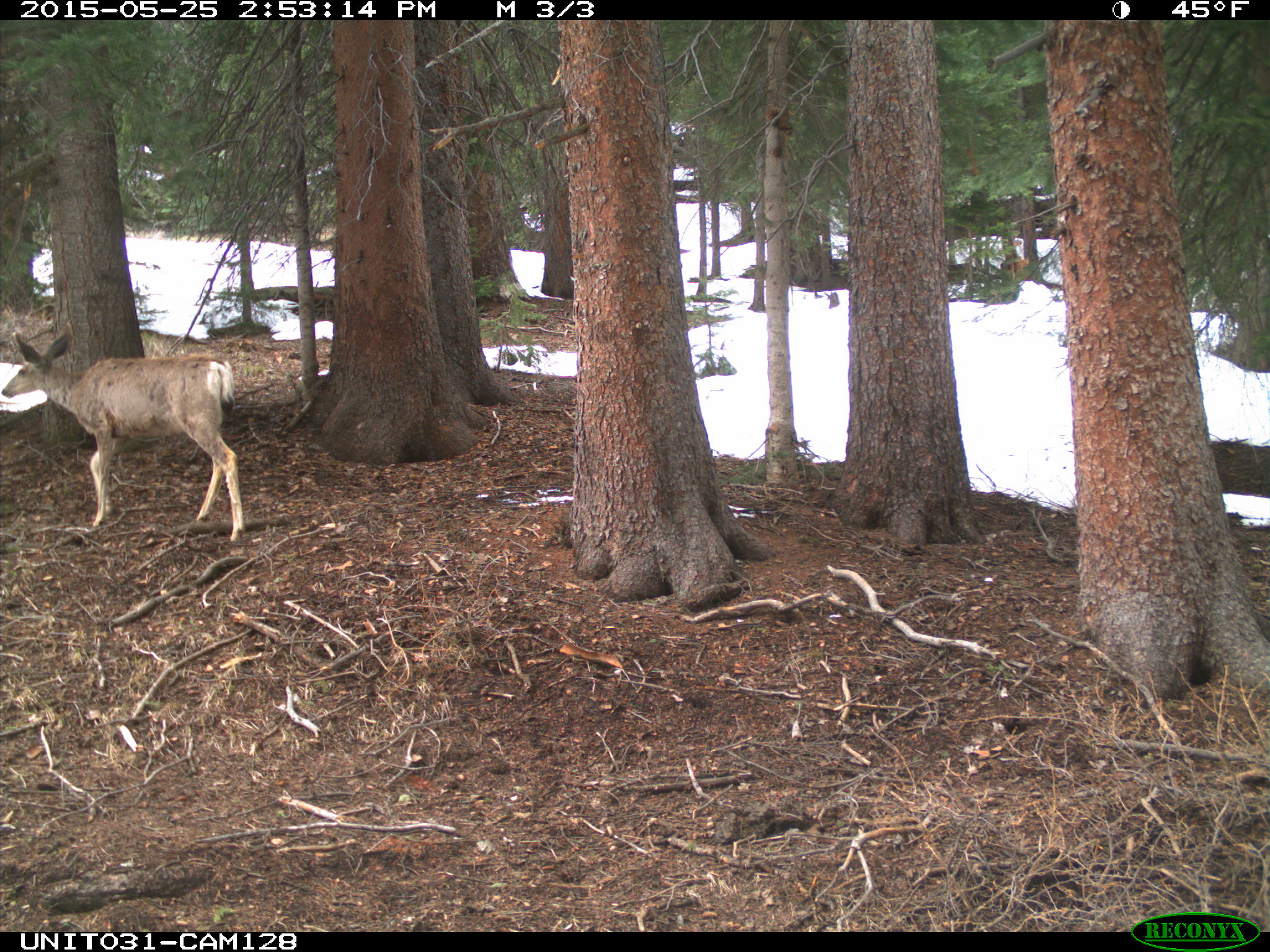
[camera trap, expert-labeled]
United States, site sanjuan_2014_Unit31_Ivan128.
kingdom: Animalia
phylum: Chordata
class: Mammalia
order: Artiodactyla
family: Cervidae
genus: Odocoileus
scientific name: Odocoileus hemionus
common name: mule deer